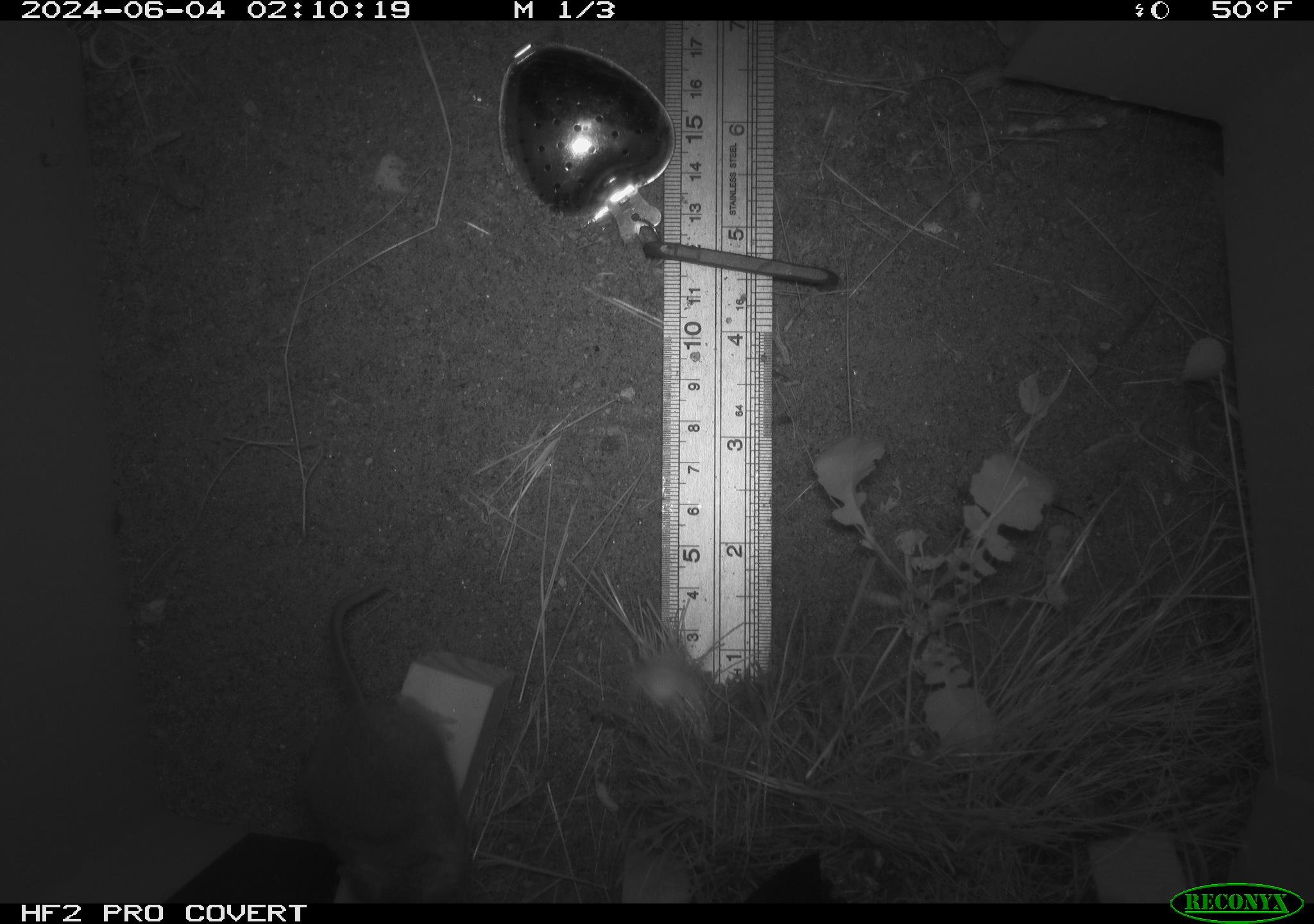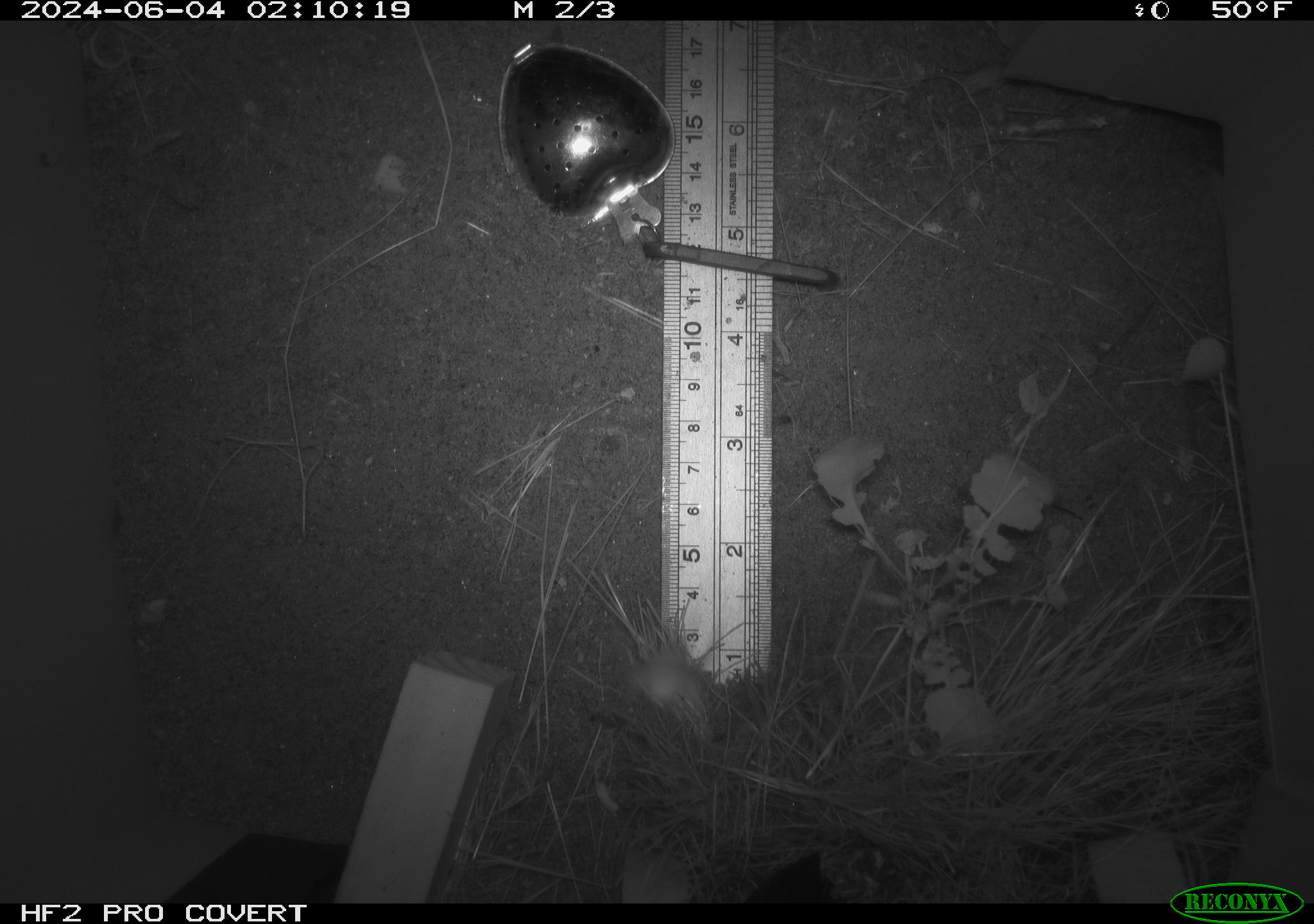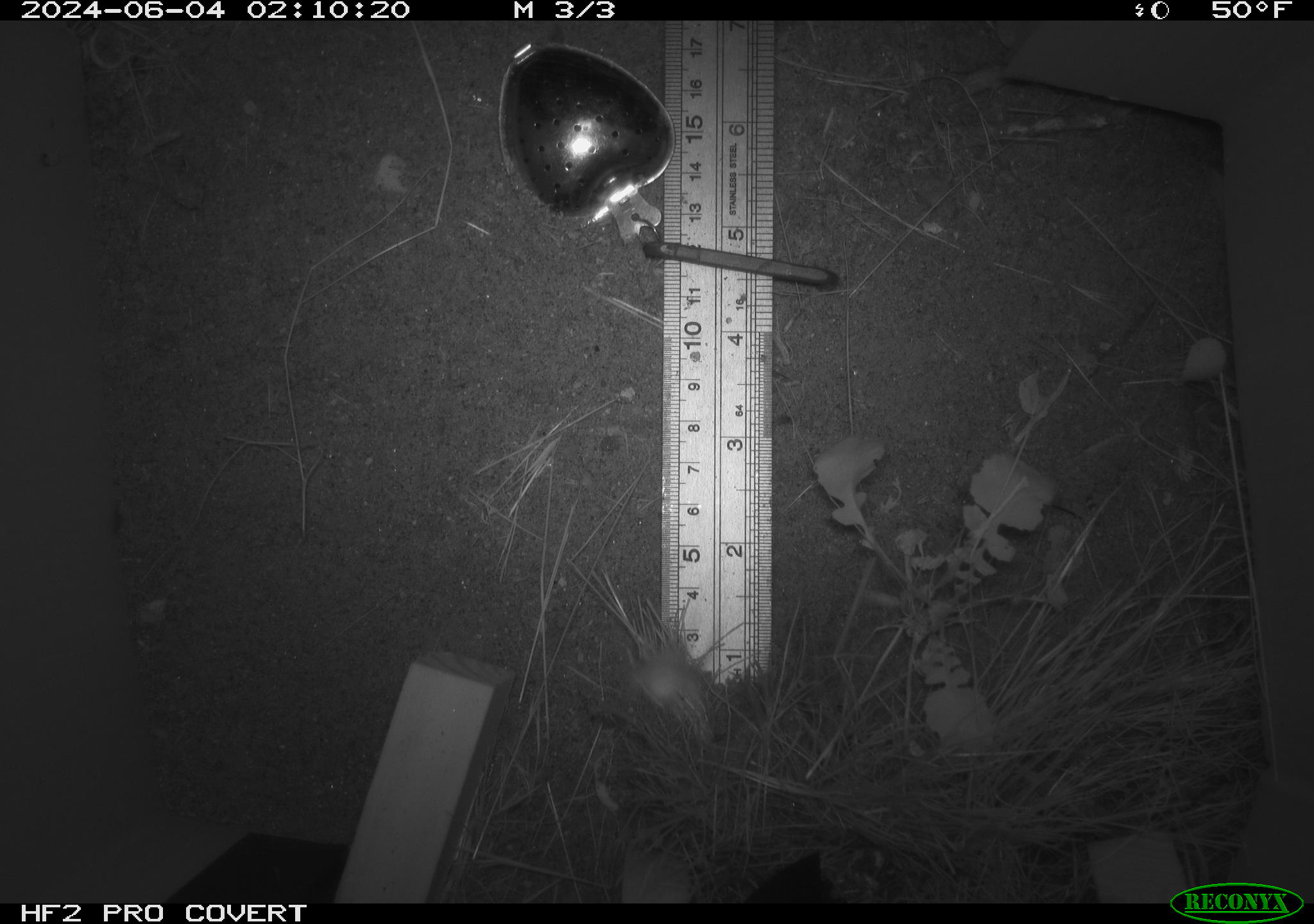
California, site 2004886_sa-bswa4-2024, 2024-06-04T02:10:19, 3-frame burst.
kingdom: Animalia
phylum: Chordata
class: Mammalia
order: Rodentia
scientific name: Rodentia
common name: rodent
Rodent (Rodentia).